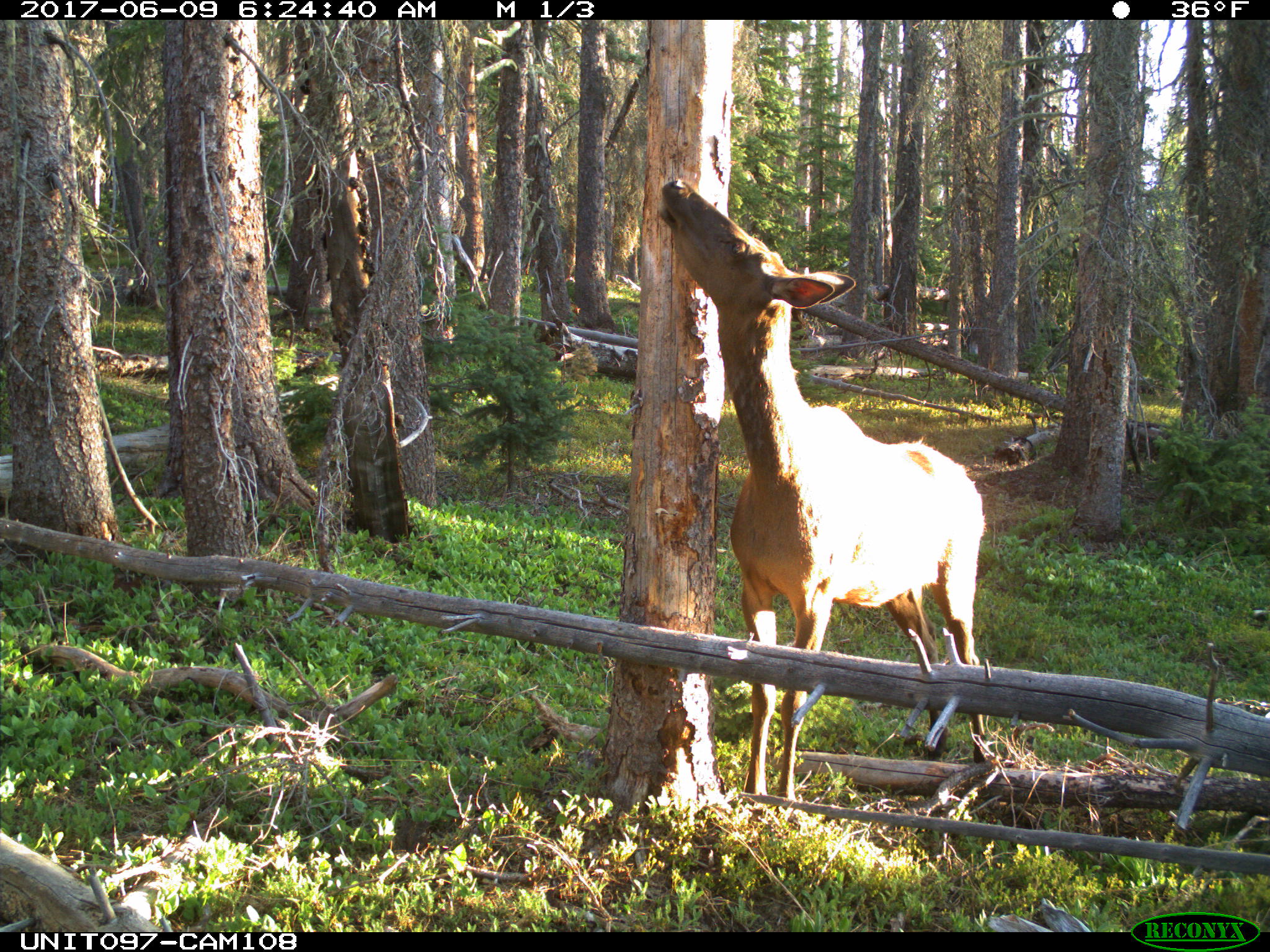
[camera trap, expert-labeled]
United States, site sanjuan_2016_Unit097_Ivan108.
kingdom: Animalia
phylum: Chordata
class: Mammalia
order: Artiodactyla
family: Cervidae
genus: Cervus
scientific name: Cervus elaphus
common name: red deer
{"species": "Cervus elaphus (red deer)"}